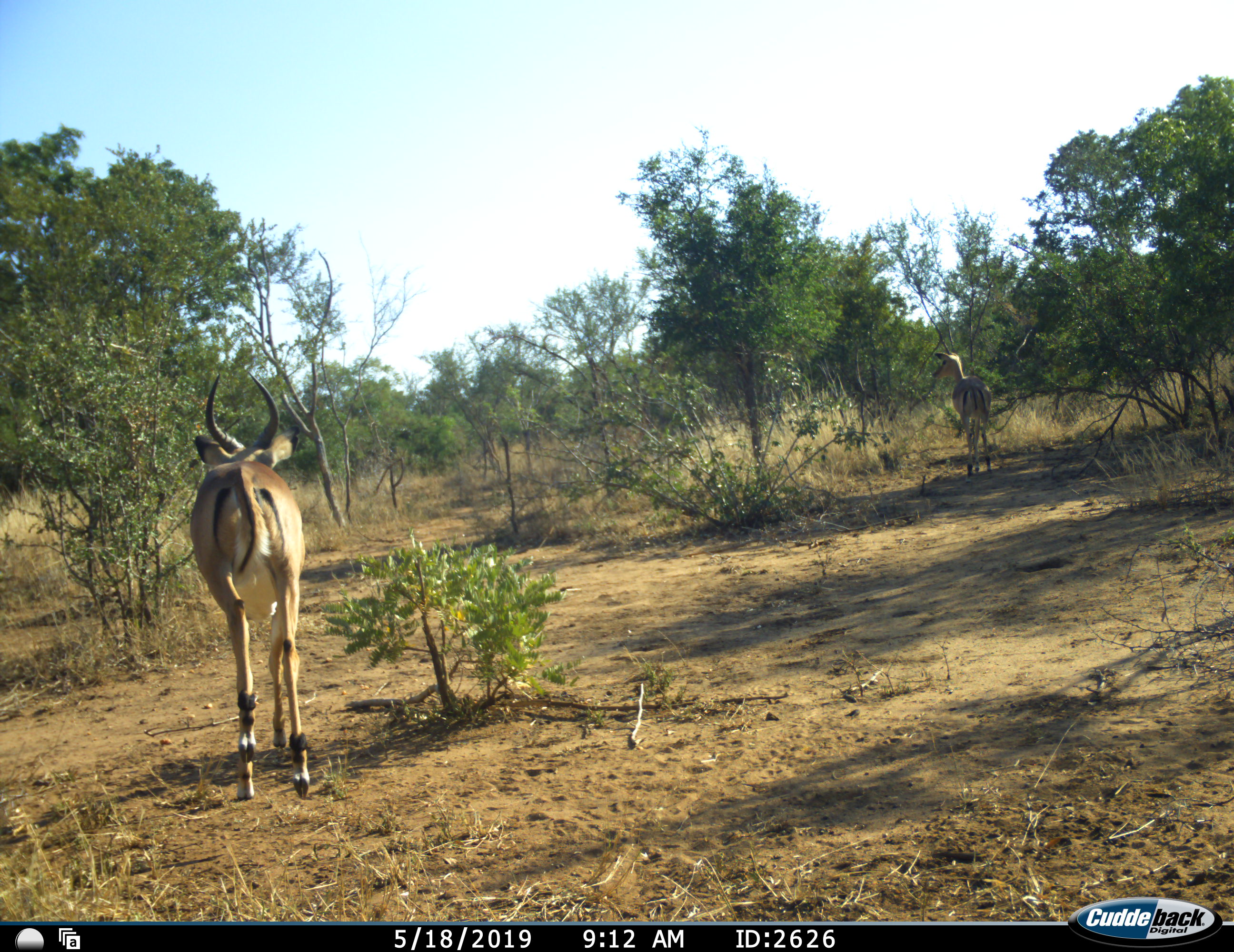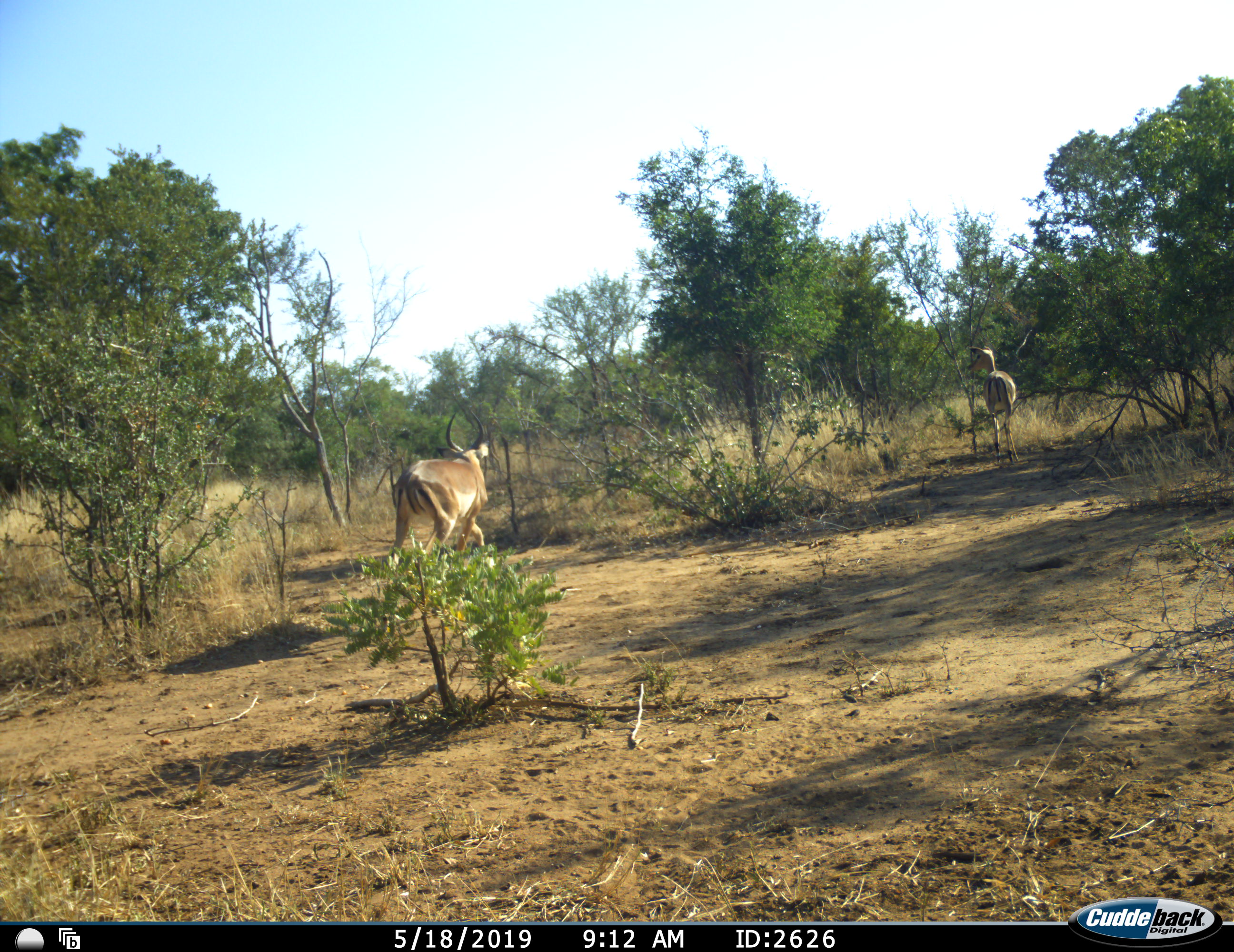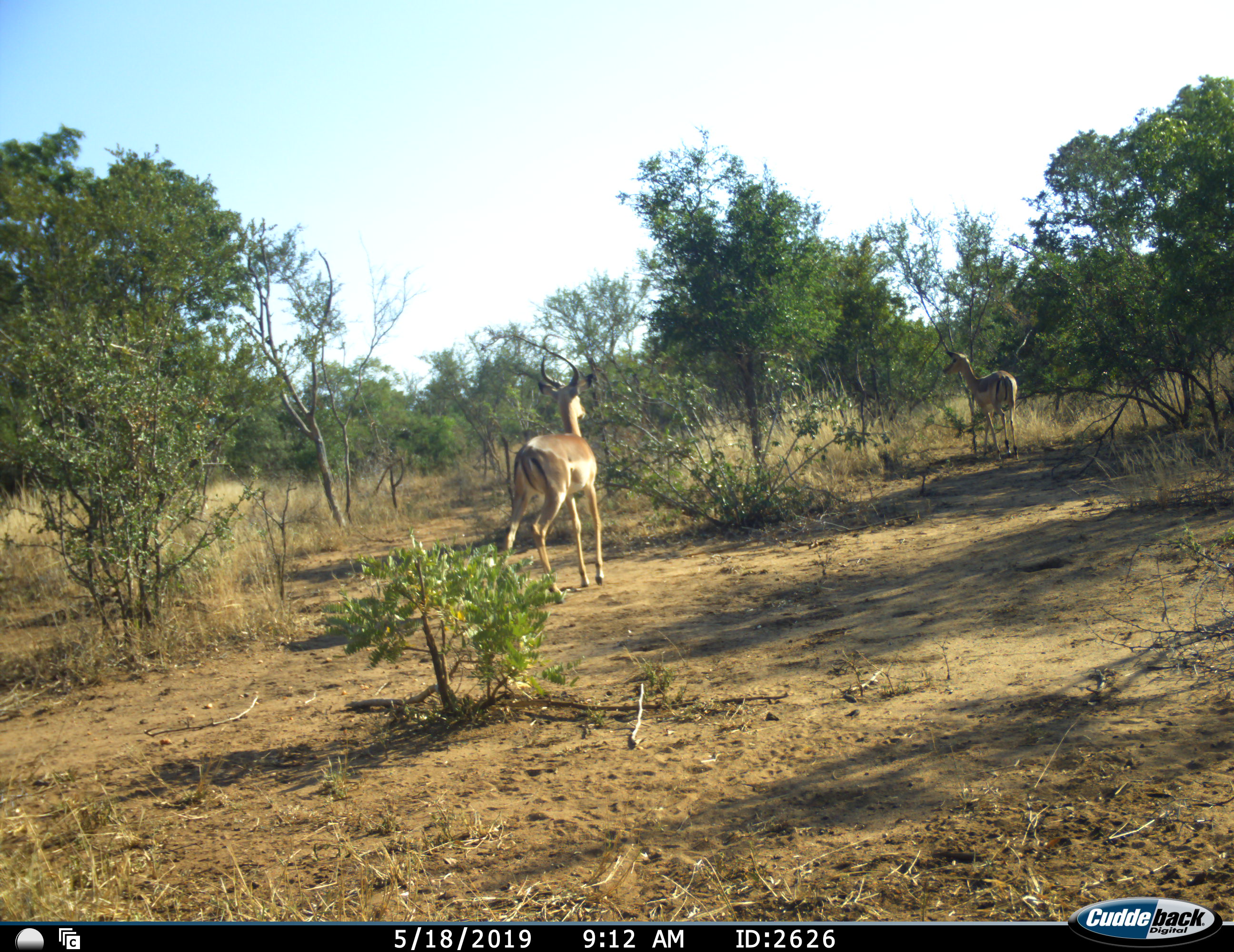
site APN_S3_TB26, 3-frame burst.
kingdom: Animalia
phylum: Chordata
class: Mammalia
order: Artiodactyla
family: Bovidae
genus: Aepyceros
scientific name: Aepyceros melampus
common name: impala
Impala (Aepyceros melampus), count 2. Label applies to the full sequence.